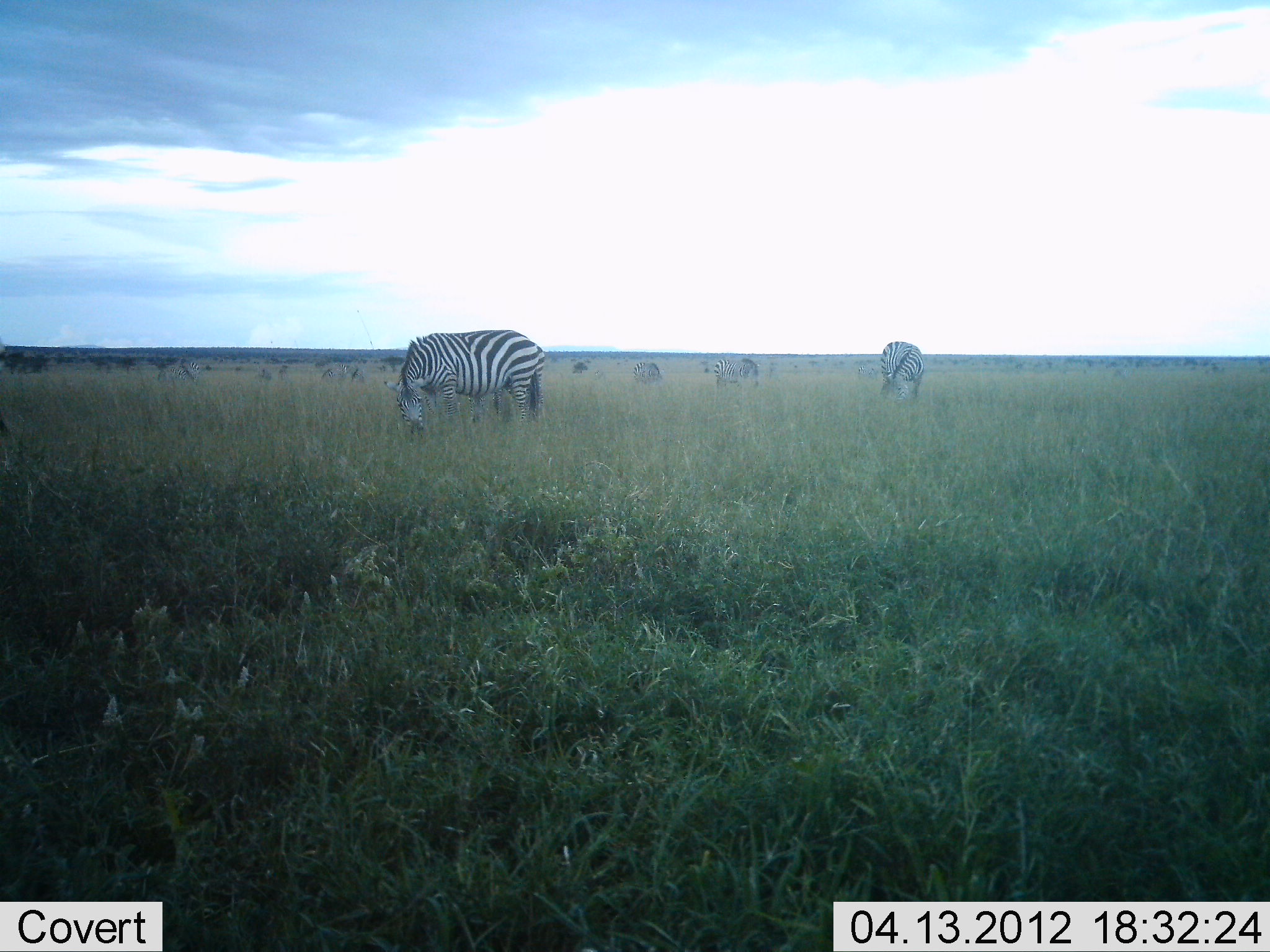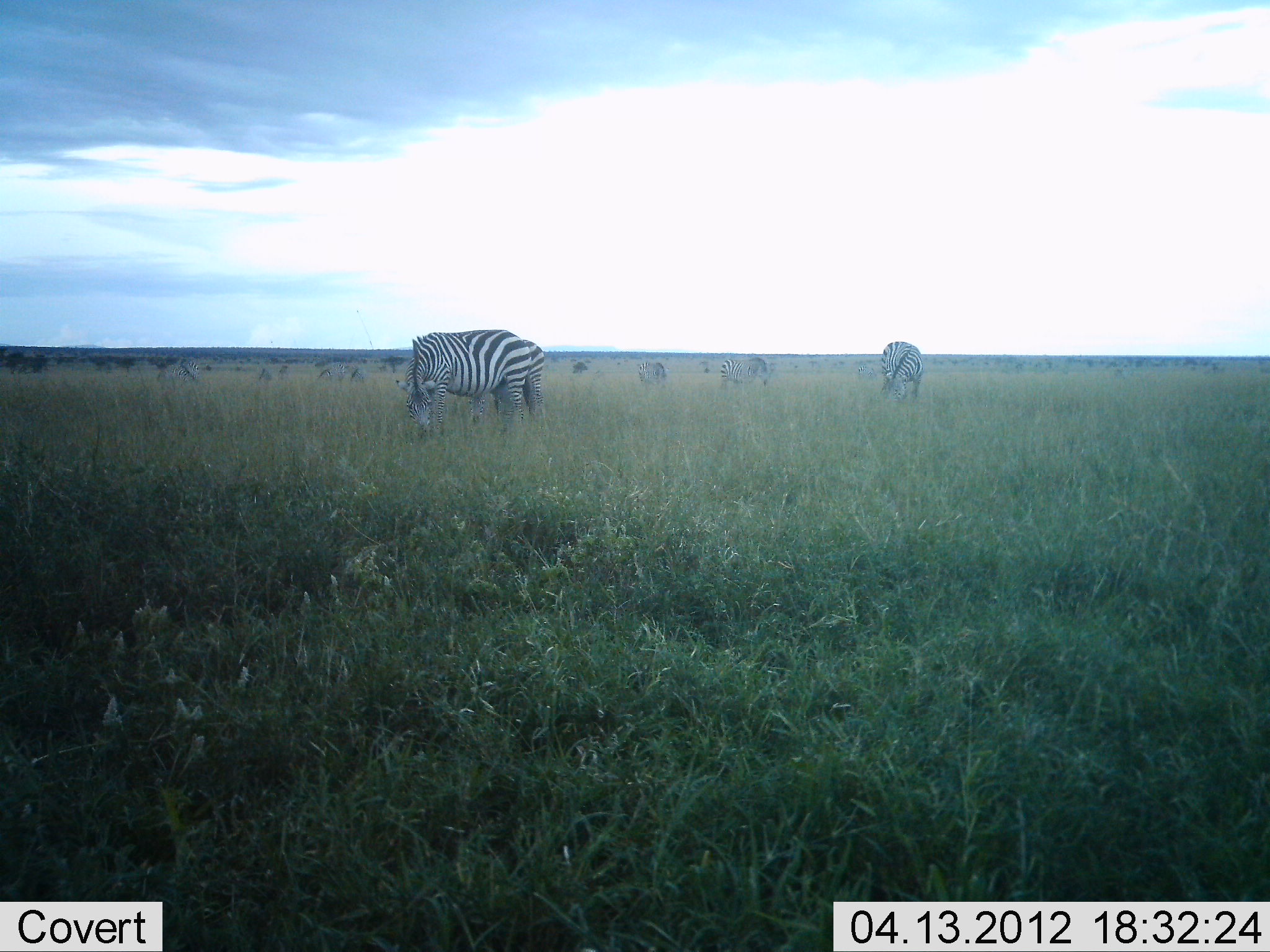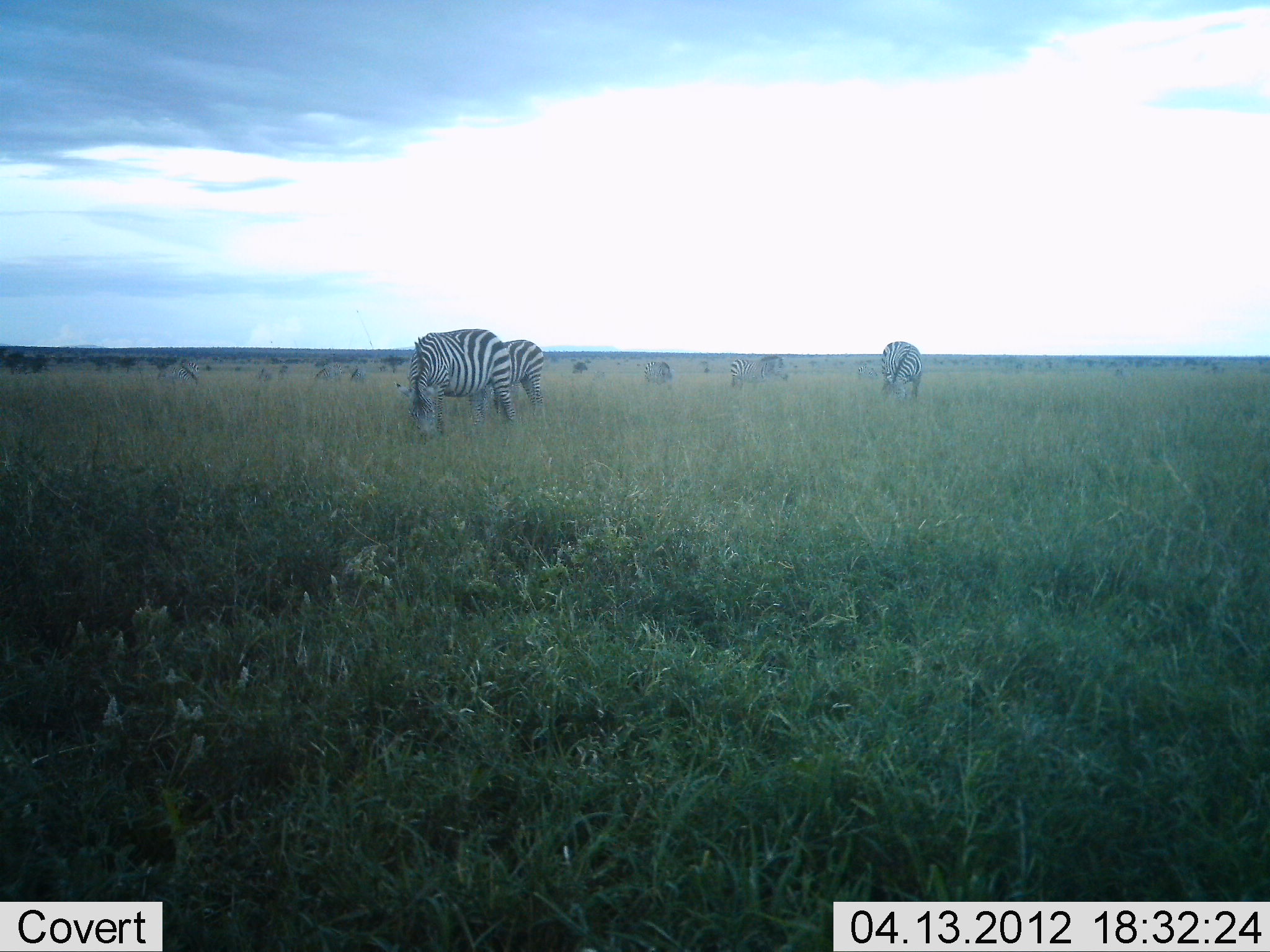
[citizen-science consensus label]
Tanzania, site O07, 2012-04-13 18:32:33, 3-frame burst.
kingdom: Animalia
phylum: Chordata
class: Mammalia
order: Perissodactyla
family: Equidae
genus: Equus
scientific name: Equus quagga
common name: plains zebra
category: zebra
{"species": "zebra (plains zebra) (Equus quagga)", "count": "5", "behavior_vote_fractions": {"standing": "31%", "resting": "0%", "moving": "25%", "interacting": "0%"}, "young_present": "0%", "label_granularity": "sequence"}